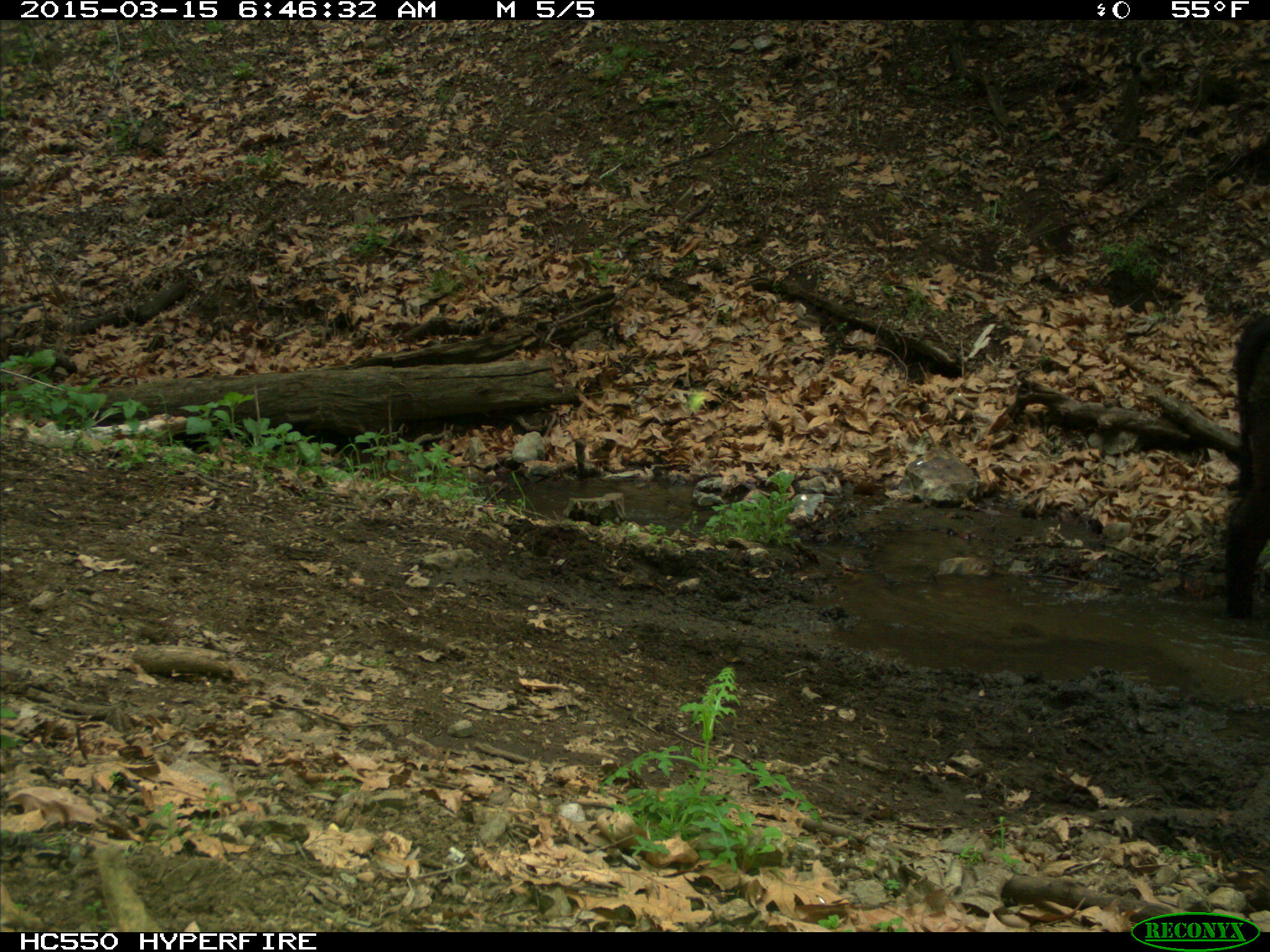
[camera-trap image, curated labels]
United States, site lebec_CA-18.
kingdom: Animalia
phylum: Chordata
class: Mammalia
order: Artiodactyla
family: Bovidae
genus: Bos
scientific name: Bos taurus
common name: domestic cow